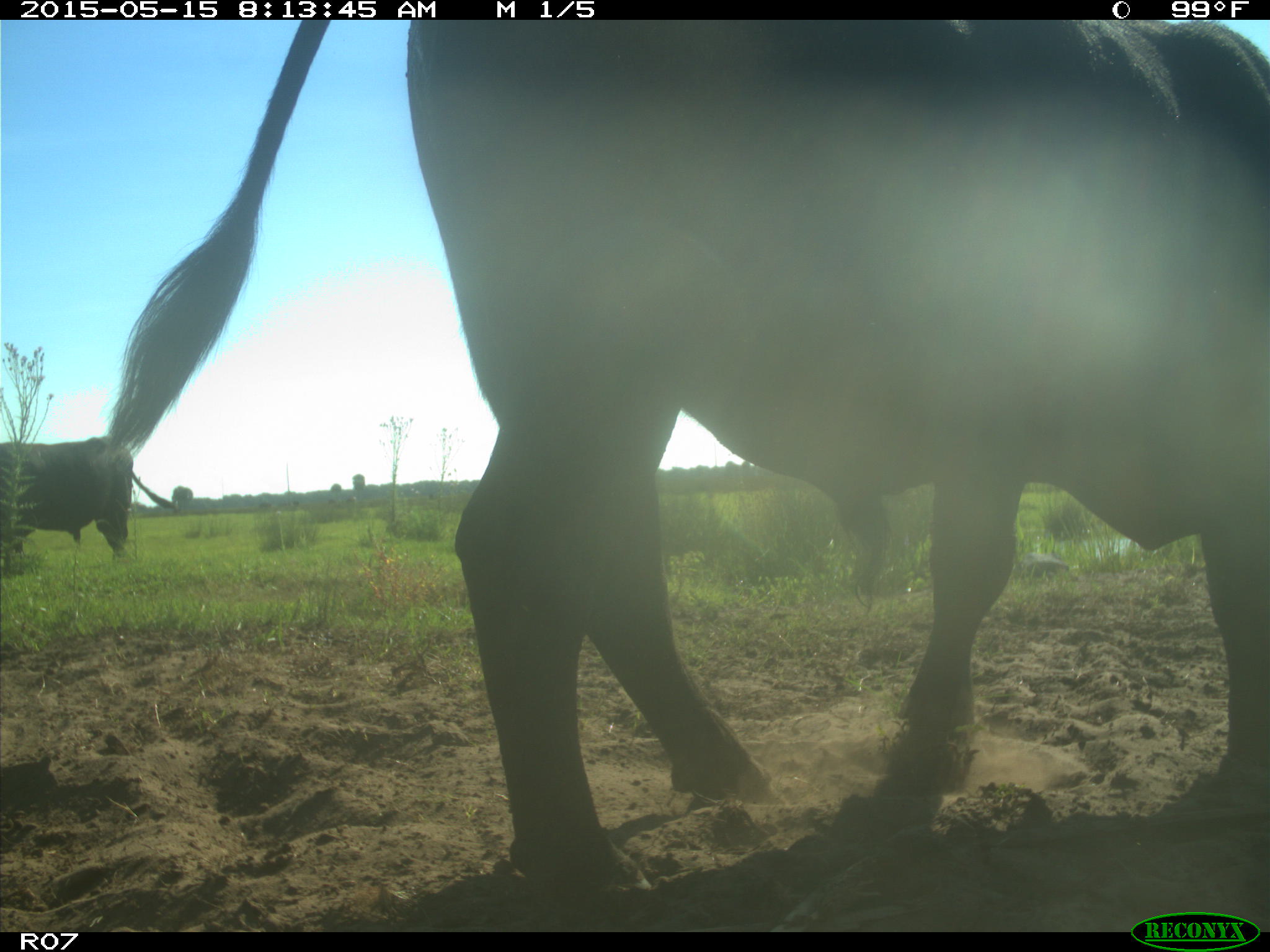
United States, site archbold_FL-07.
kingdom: Animalia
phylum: Chordata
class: Mammalia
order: Artiodactyla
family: Bovidae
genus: Bos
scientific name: Bos taurus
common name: domestic cow